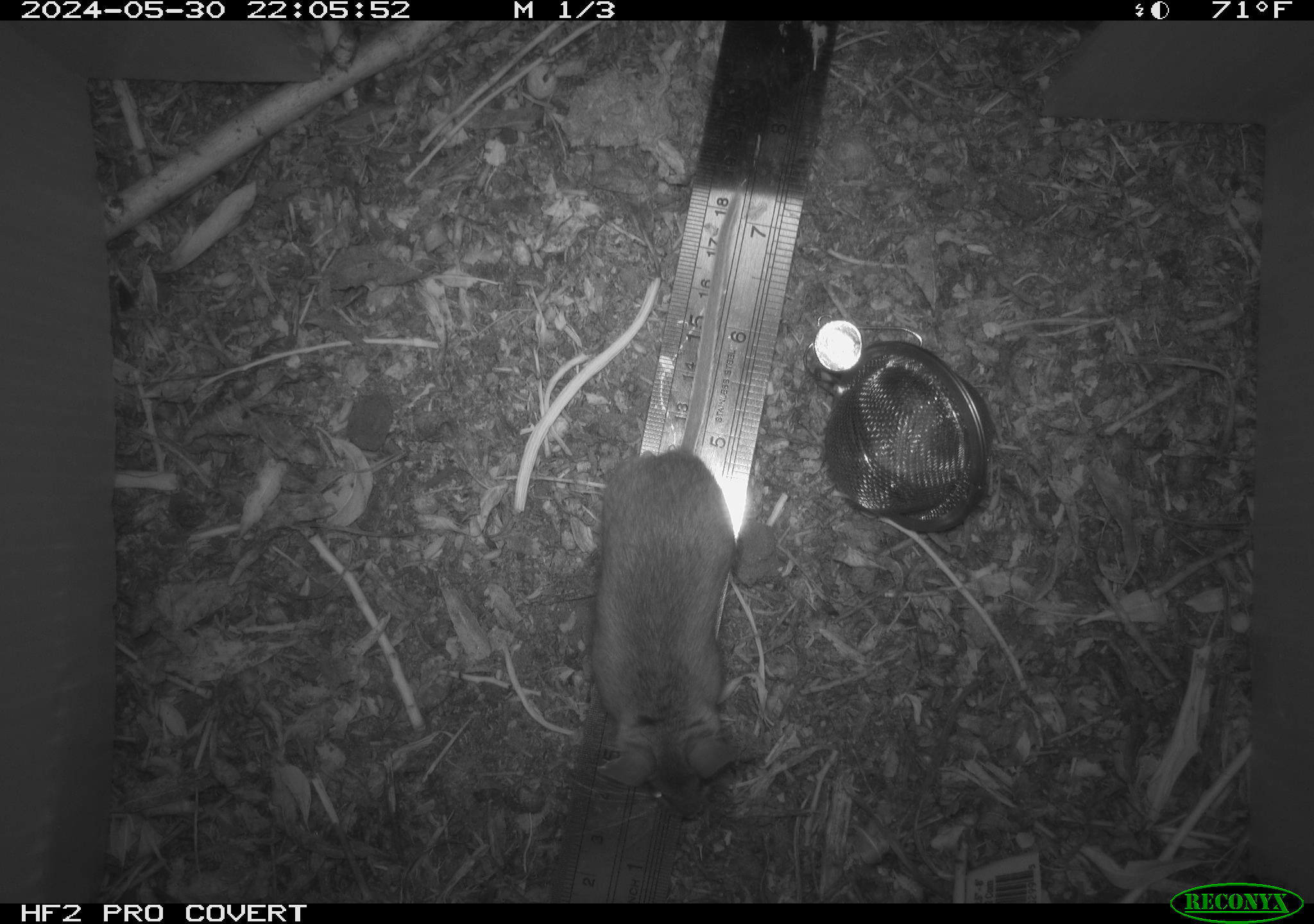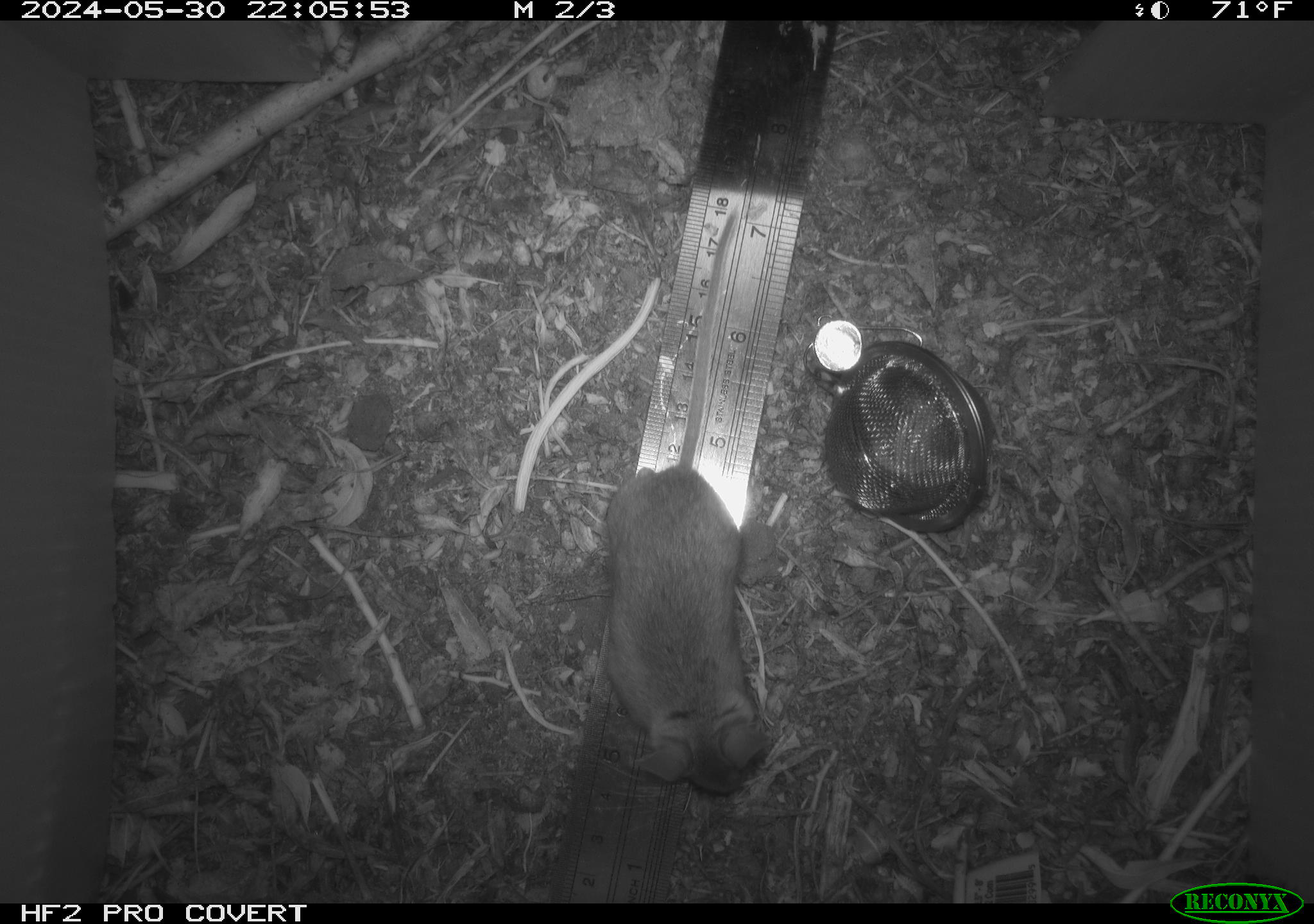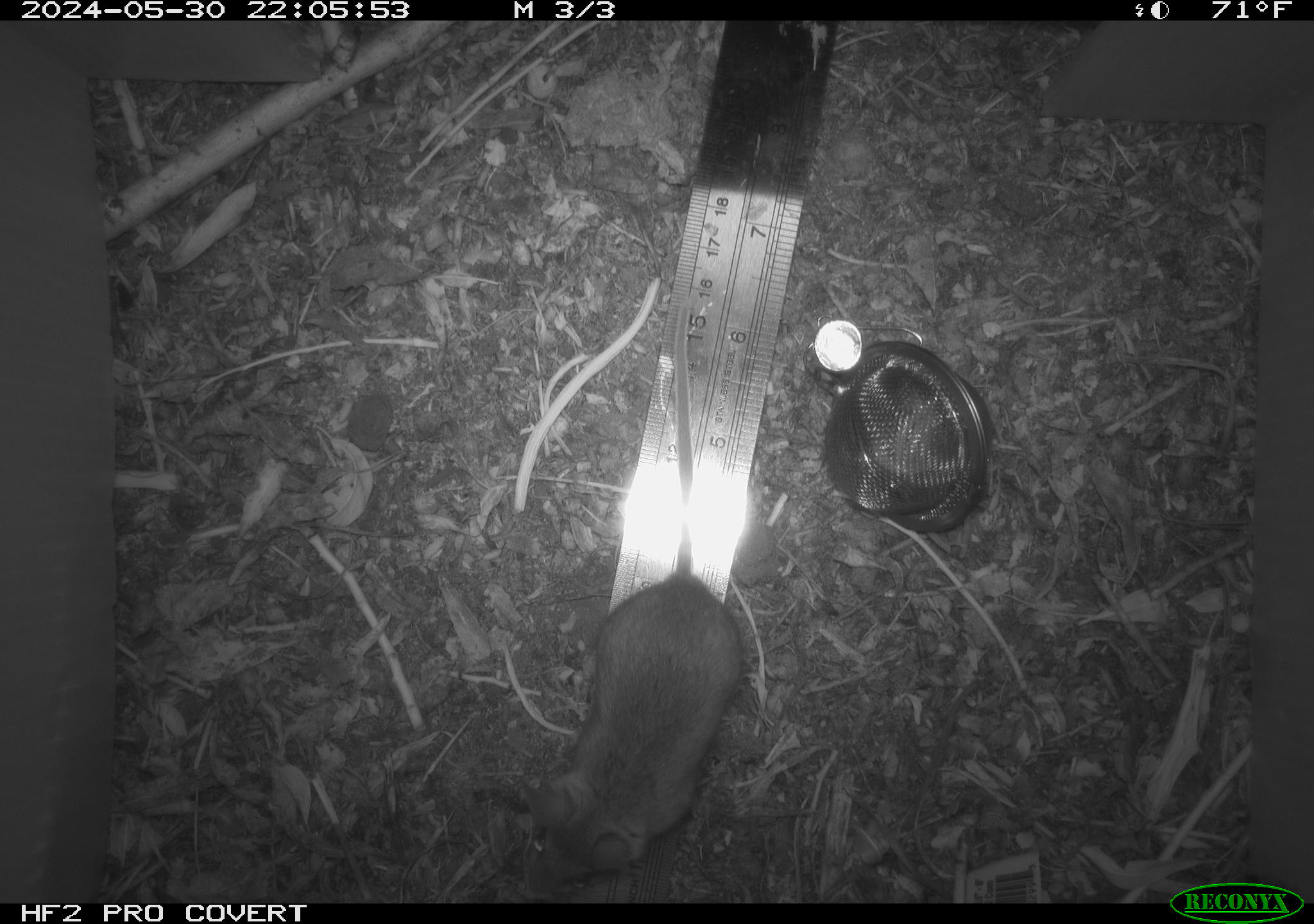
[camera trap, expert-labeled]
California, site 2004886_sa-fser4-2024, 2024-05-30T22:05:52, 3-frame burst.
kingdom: Animalia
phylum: Chordata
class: Mammalia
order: Rodentia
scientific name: Rodentia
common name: rodent